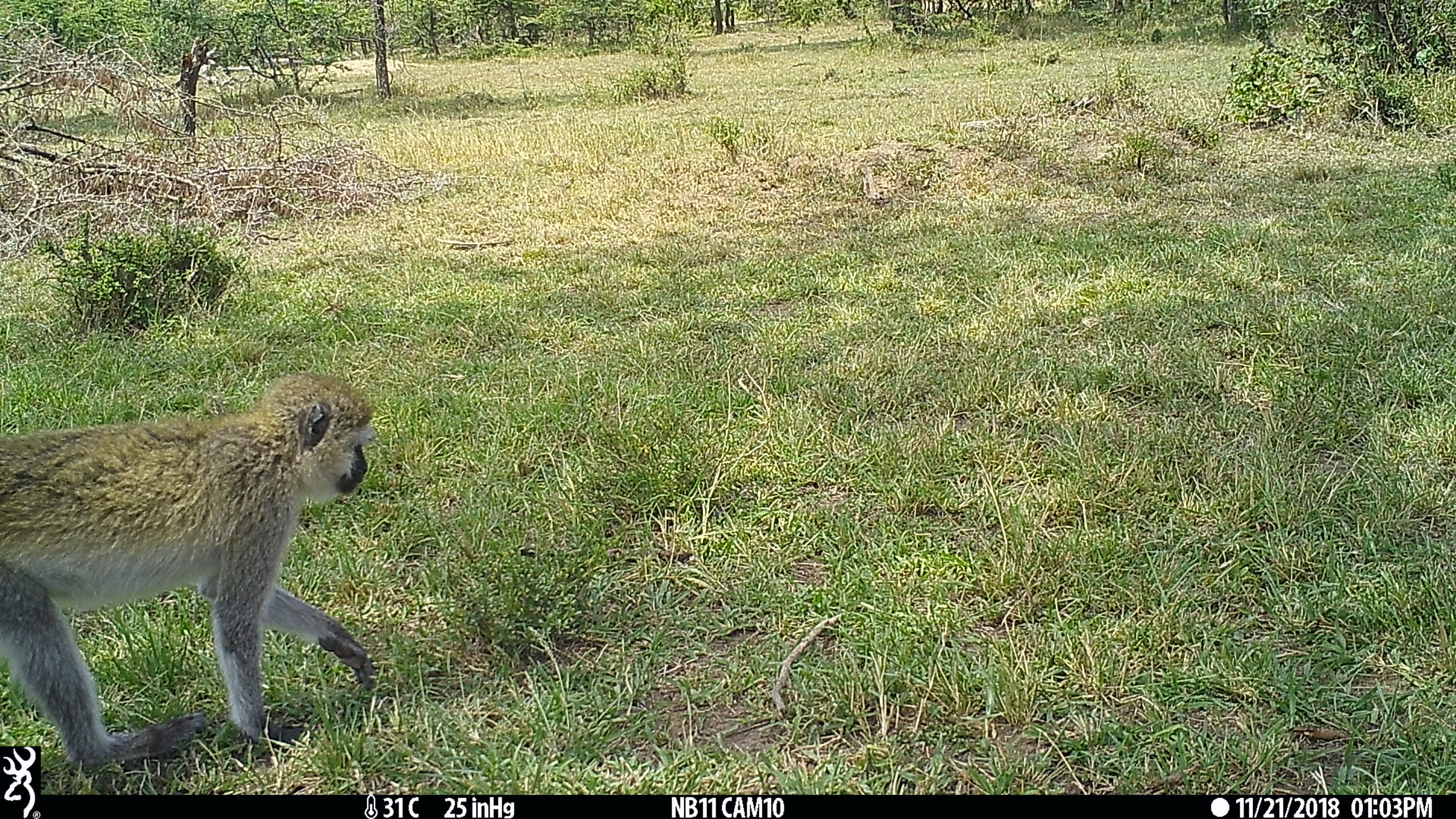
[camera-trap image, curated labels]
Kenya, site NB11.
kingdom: Animalia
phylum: Chordata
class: Mammalia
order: Primates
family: Cercopithecidae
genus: Chlorocebus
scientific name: Chlorocebus pygerythrus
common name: vervet monkey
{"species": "vervet monkey (Chlorocebus pygerythrus)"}